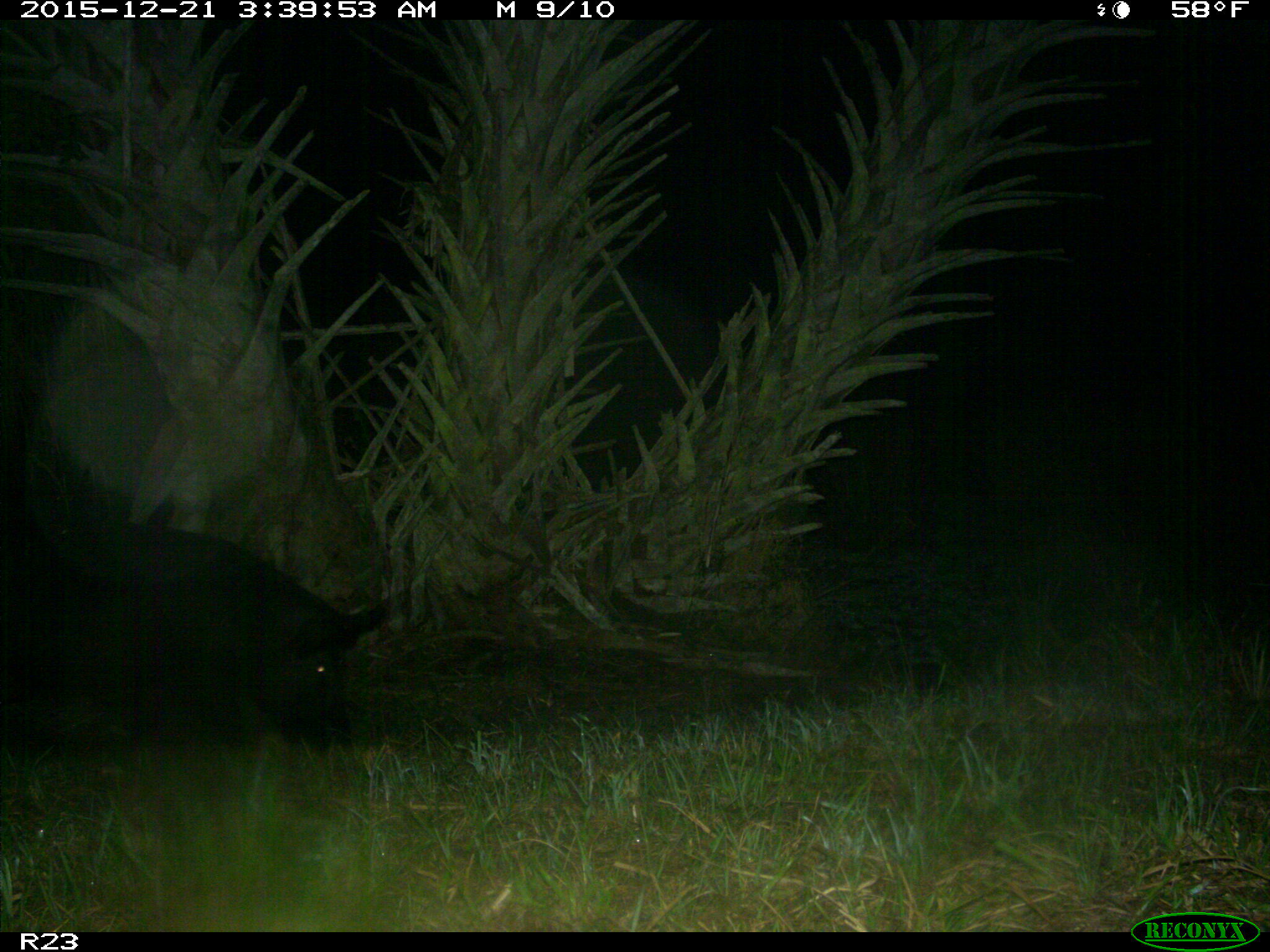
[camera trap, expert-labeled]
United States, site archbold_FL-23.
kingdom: Animalia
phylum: Chordata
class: Mammalia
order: Artiodactyla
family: Suidae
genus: Sus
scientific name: Sus scrofa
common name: wild boar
Sus scrofa (wild boar).